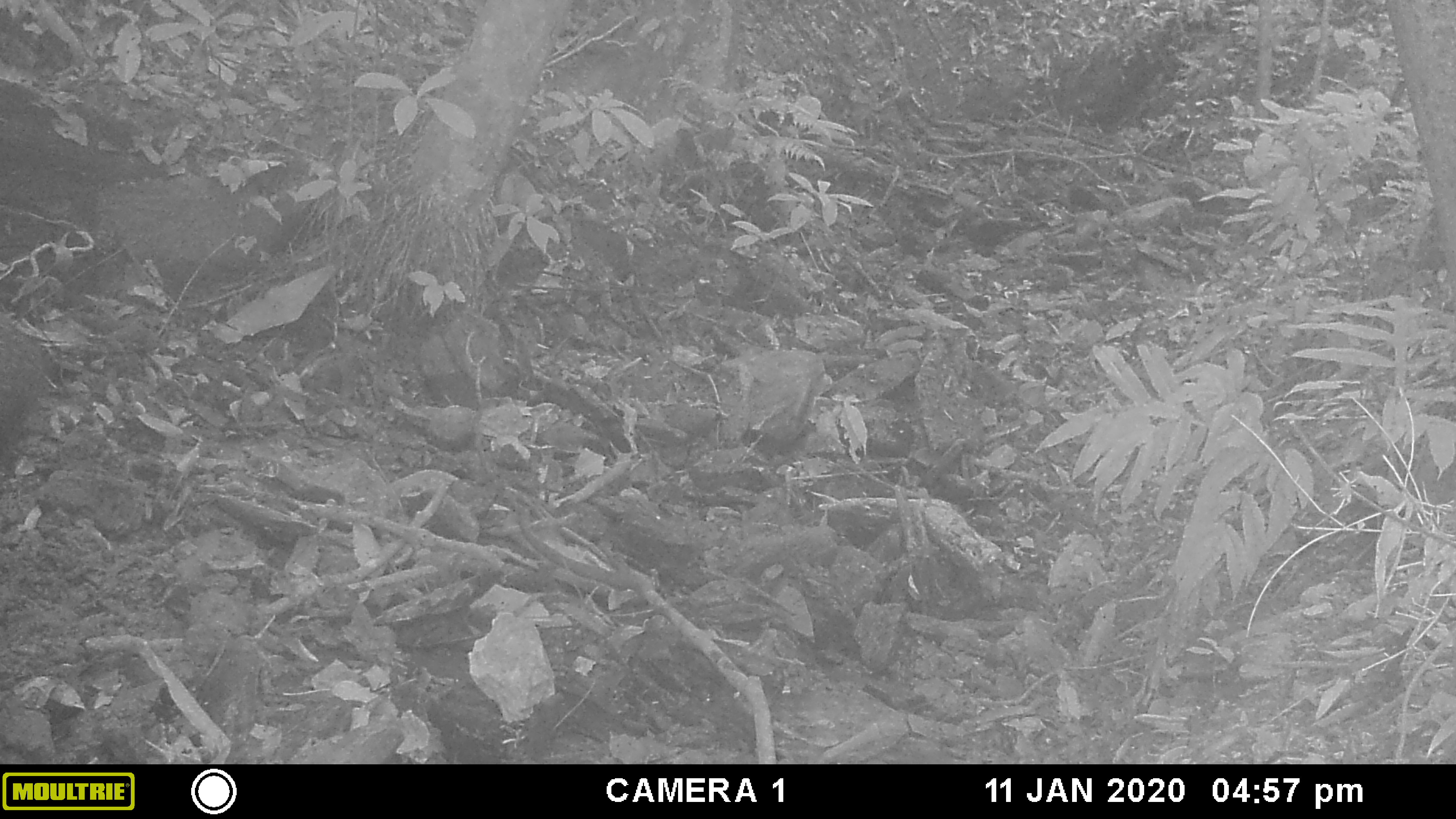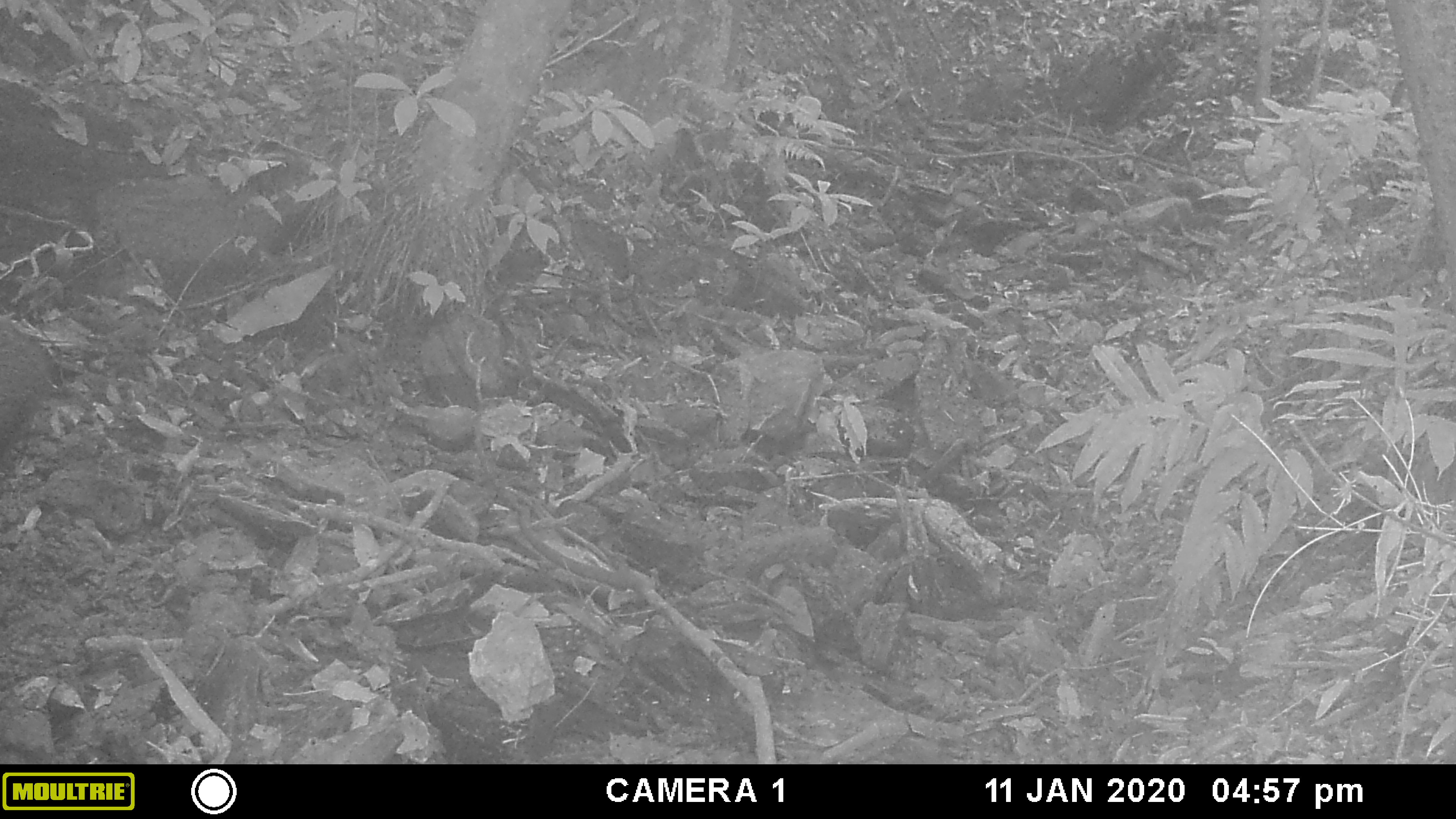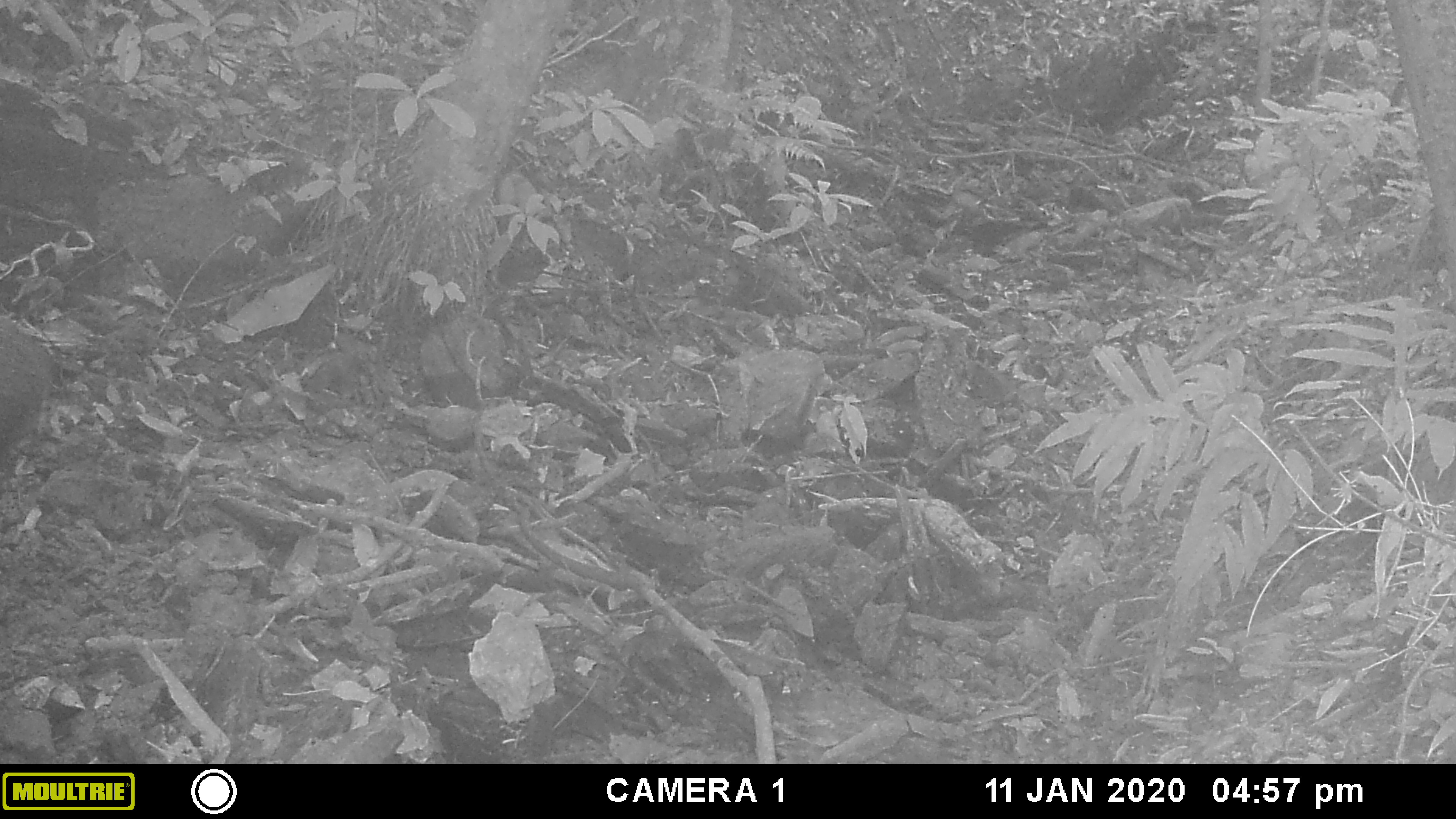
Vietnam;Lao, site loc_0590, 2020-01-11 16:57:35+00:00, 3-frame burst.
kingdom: Animalia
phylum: Chordata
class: Mammalia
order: Artiodactyla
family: Suidae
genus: Sus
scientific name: Sus scrofa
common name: eurasian wild pig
Eurasian wild pig (Sus scrofa). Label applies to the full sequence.